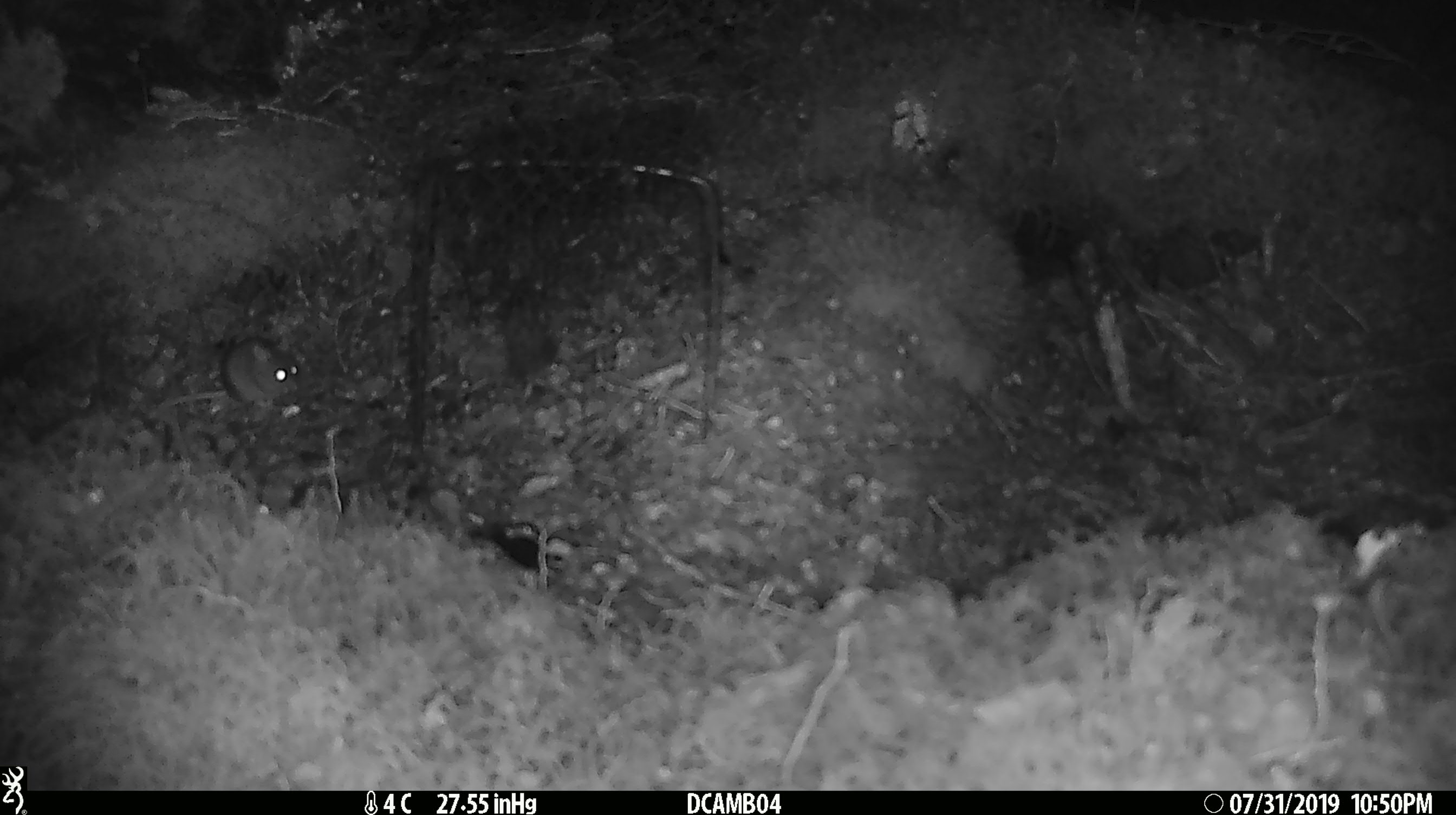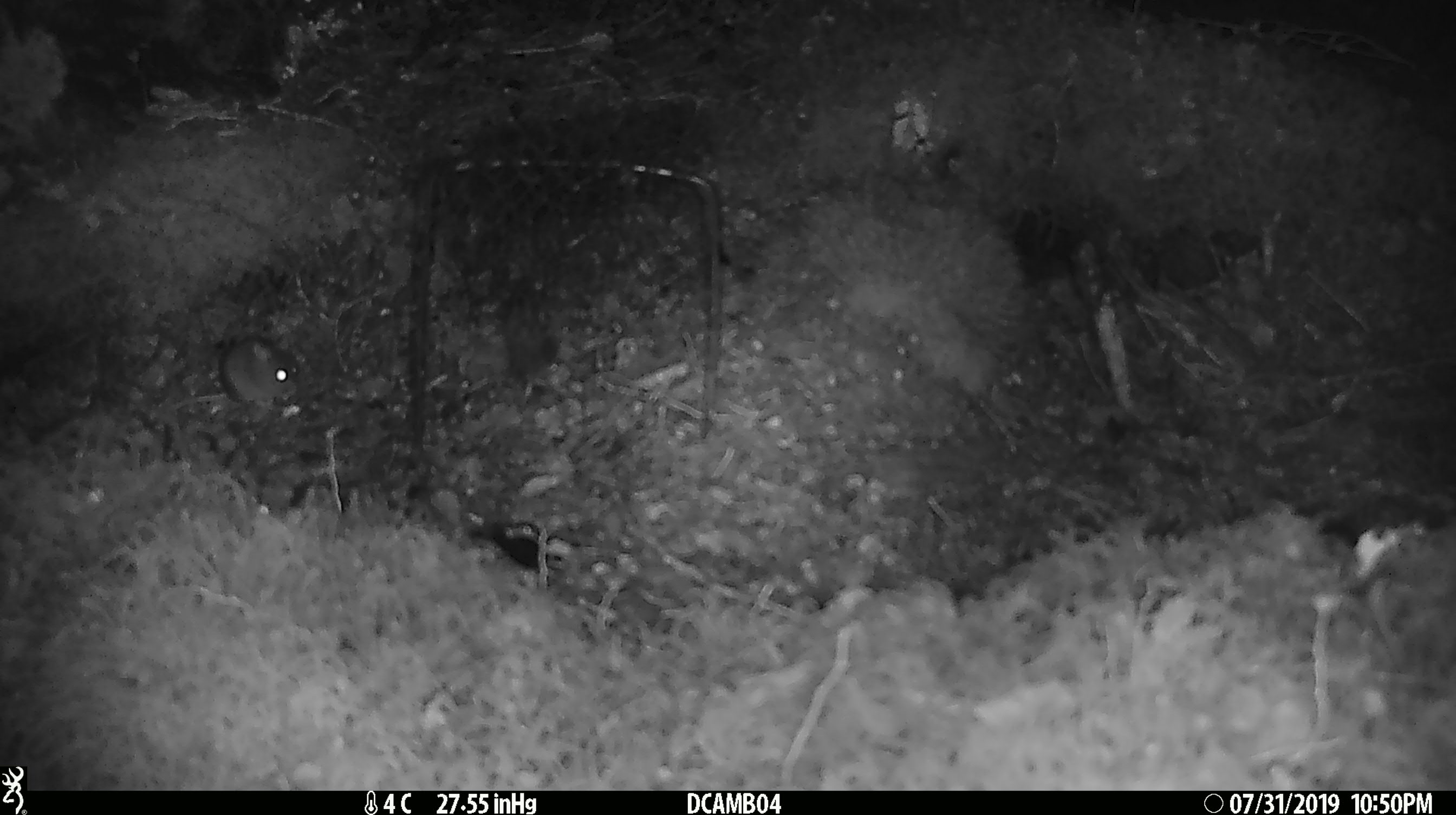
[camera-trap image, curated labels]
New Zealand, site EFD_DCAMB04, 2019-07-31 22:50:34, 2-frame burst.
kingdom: Animalia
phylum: Chordata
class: Mammalia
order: Rodentia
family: Muridae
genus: Mus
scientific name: Mus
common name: mouse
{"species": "mouse (Mus)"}